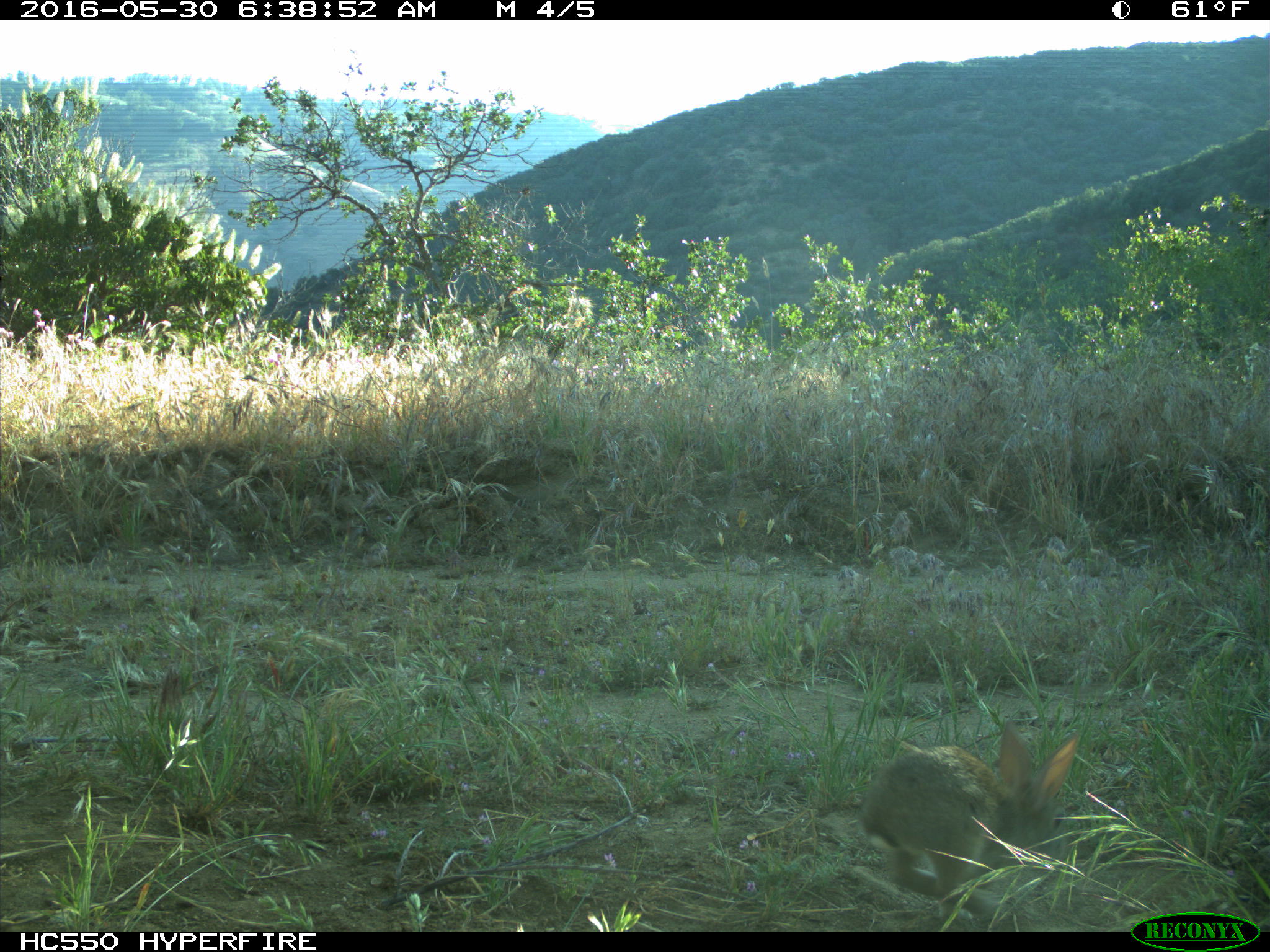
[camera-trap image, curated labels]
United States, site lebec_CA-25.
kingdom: Animalia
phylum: Chordata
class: Mammalia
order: Lagomorpha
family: Leporidae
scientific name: Leporidae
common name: rabbits and hares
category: unidentified rabbit